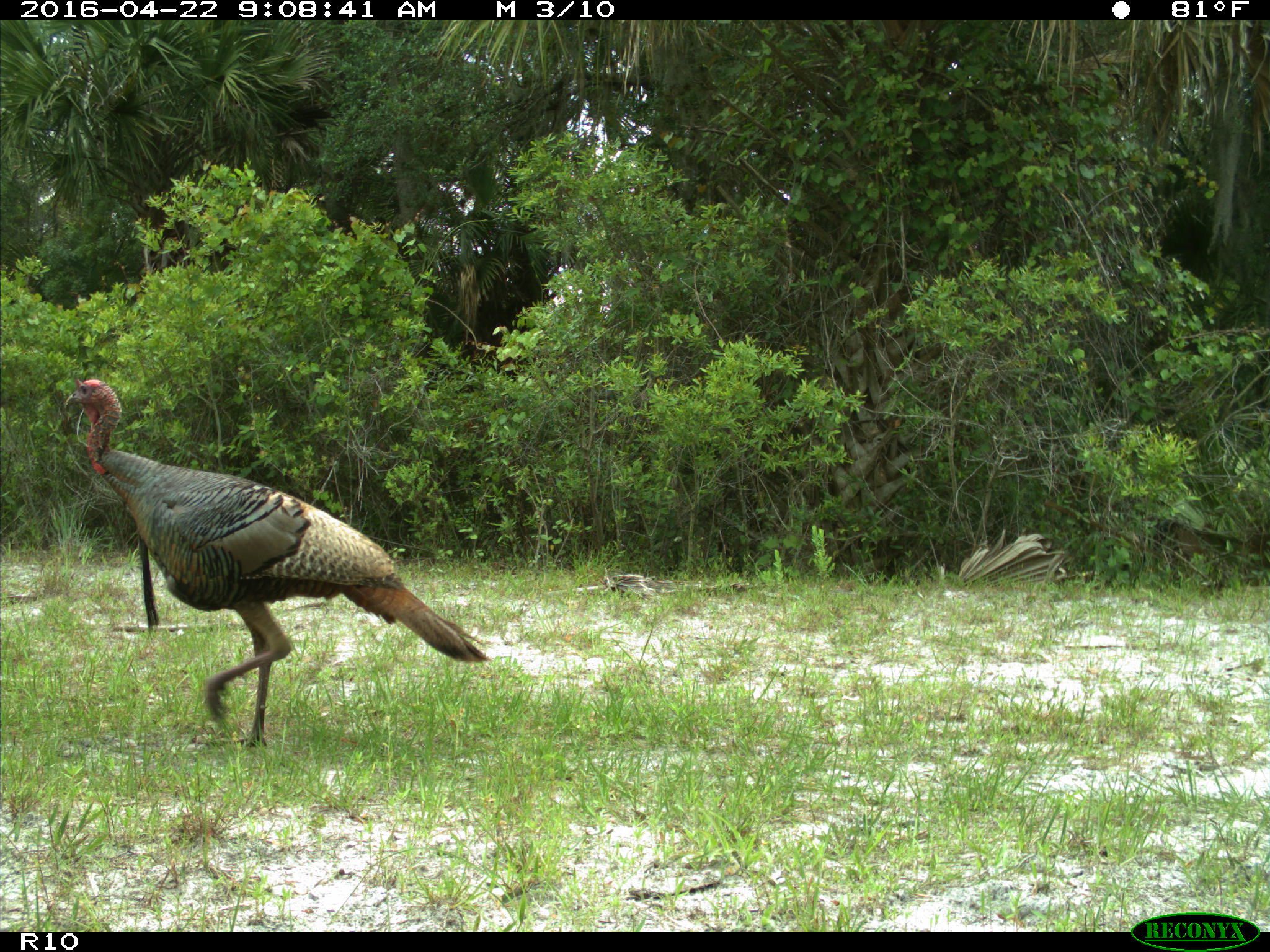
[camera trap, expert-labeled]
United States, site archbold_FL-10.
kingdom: Animalia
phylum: Chordata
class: Aves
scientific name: Aves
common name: birds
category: unidentified bird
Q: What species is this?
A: Unidentified bird (birds) (Aves).